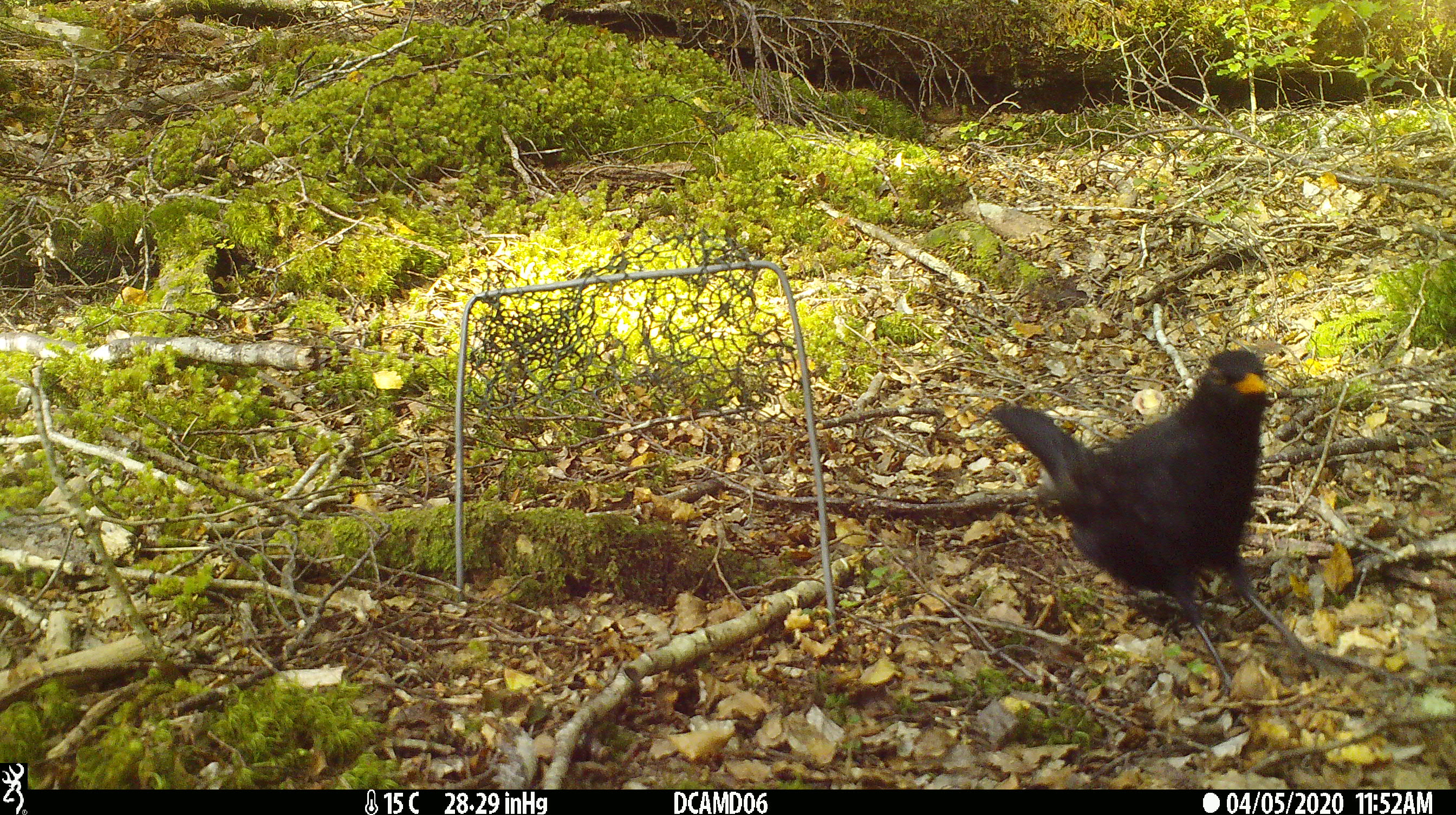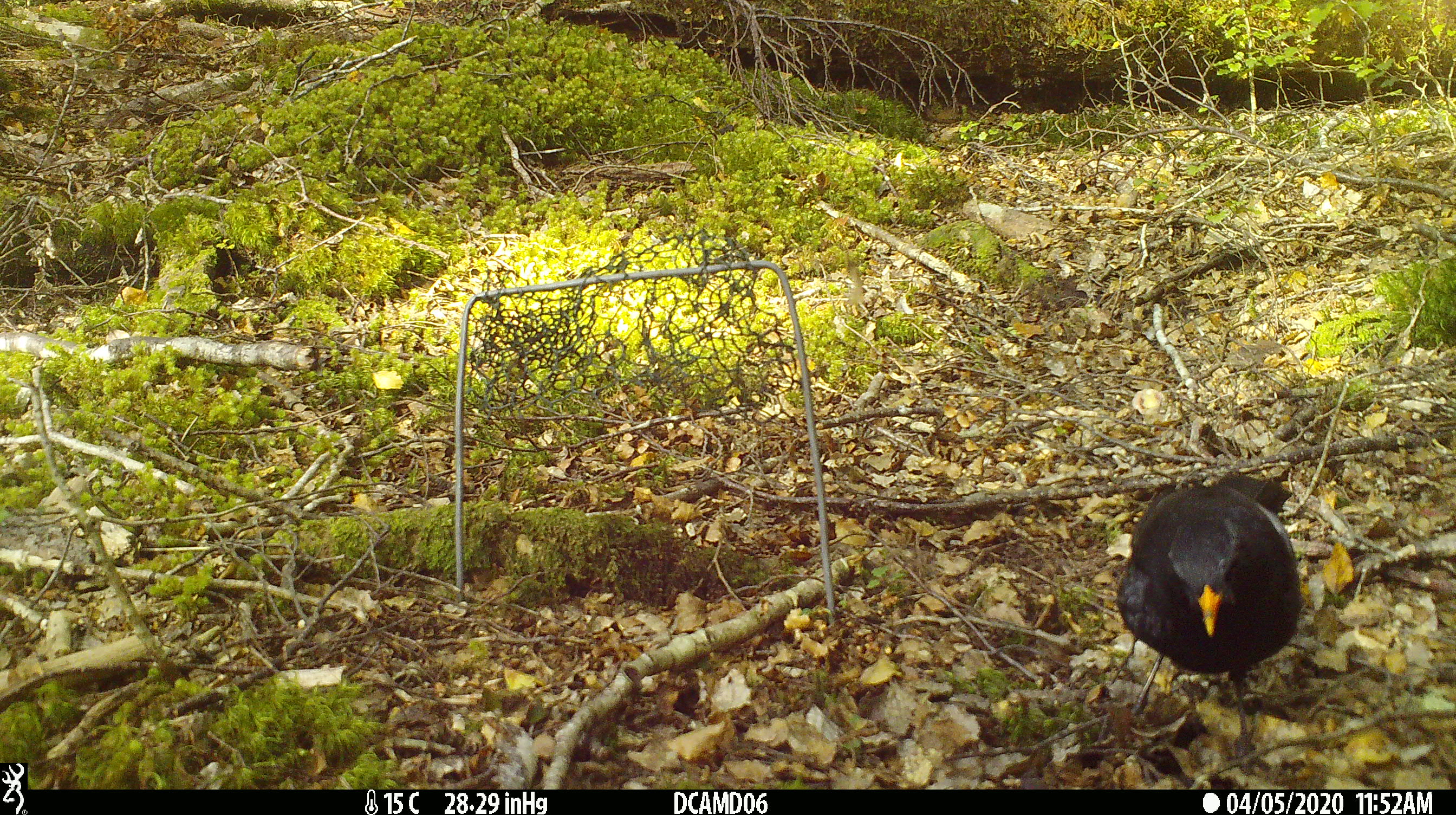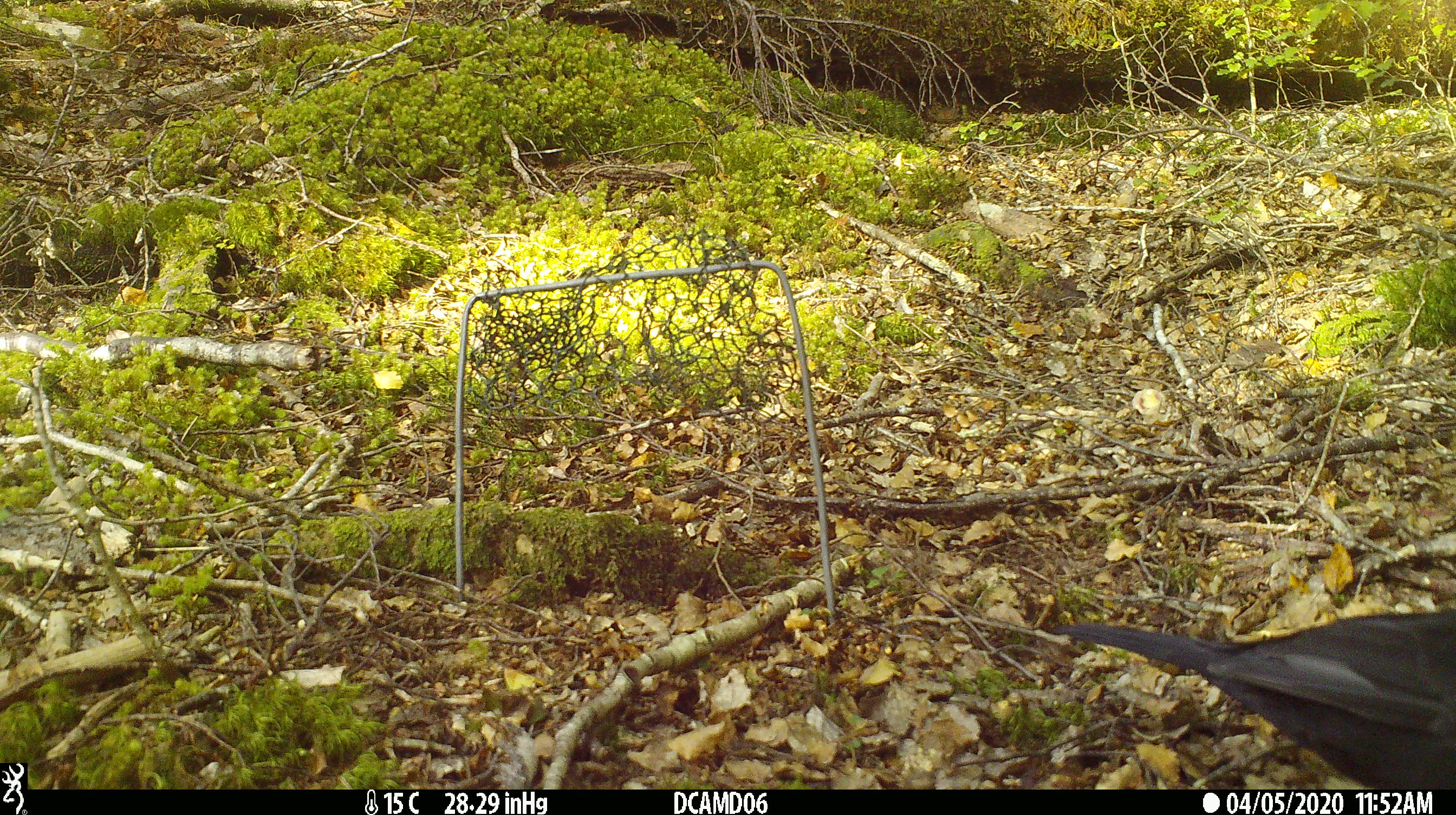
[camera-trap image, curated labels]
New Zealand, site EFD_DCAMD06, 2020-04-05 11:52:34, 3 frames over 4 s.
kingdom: Animalia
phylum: Chordata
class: Aves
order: Passeriformes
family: Turdidae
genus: Turdus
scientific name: Turdus merula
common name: eurasian blackbird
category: blackbird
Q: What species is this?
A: Blackbird (eurasian blackbird) (Turdus merula).